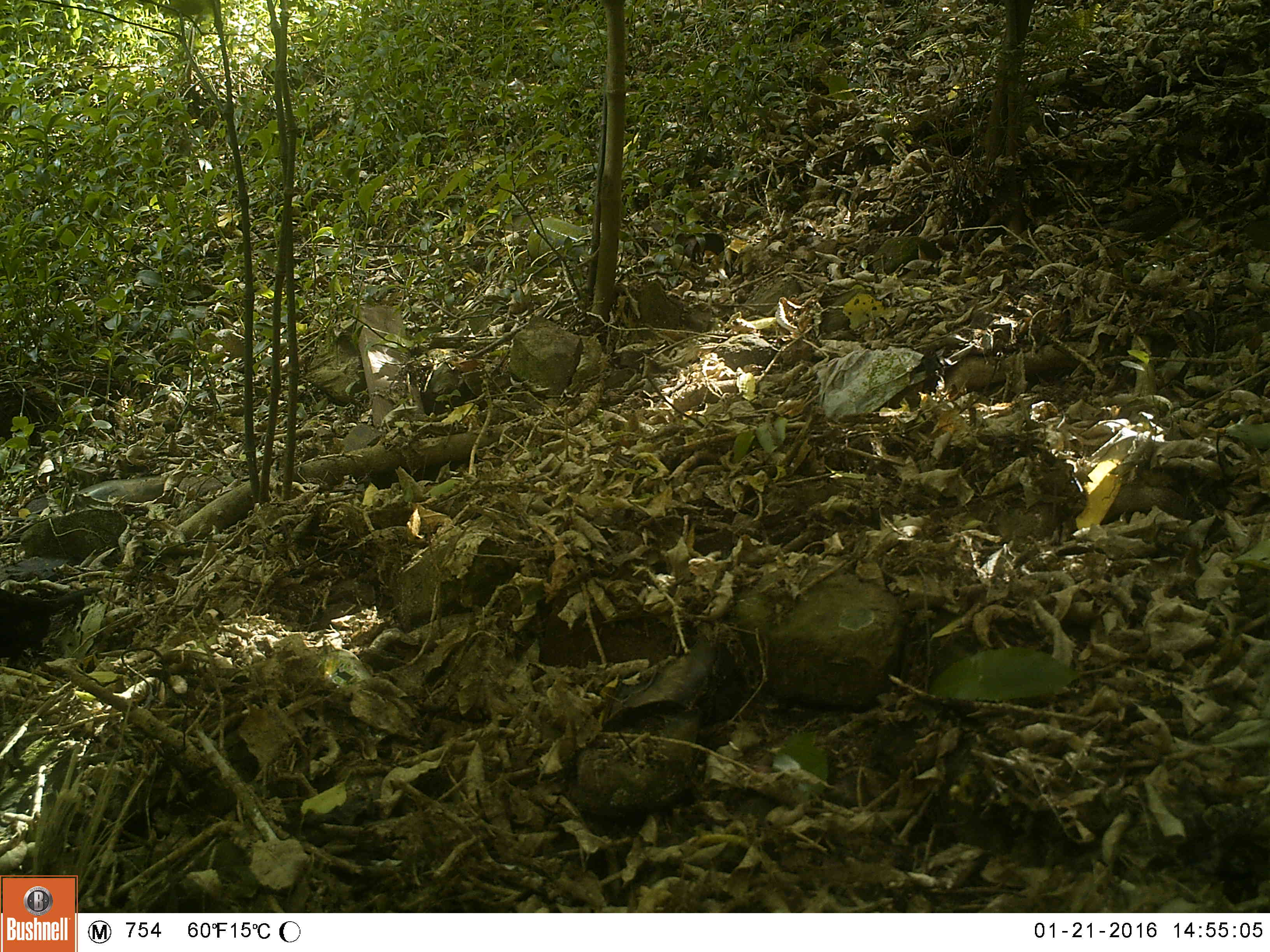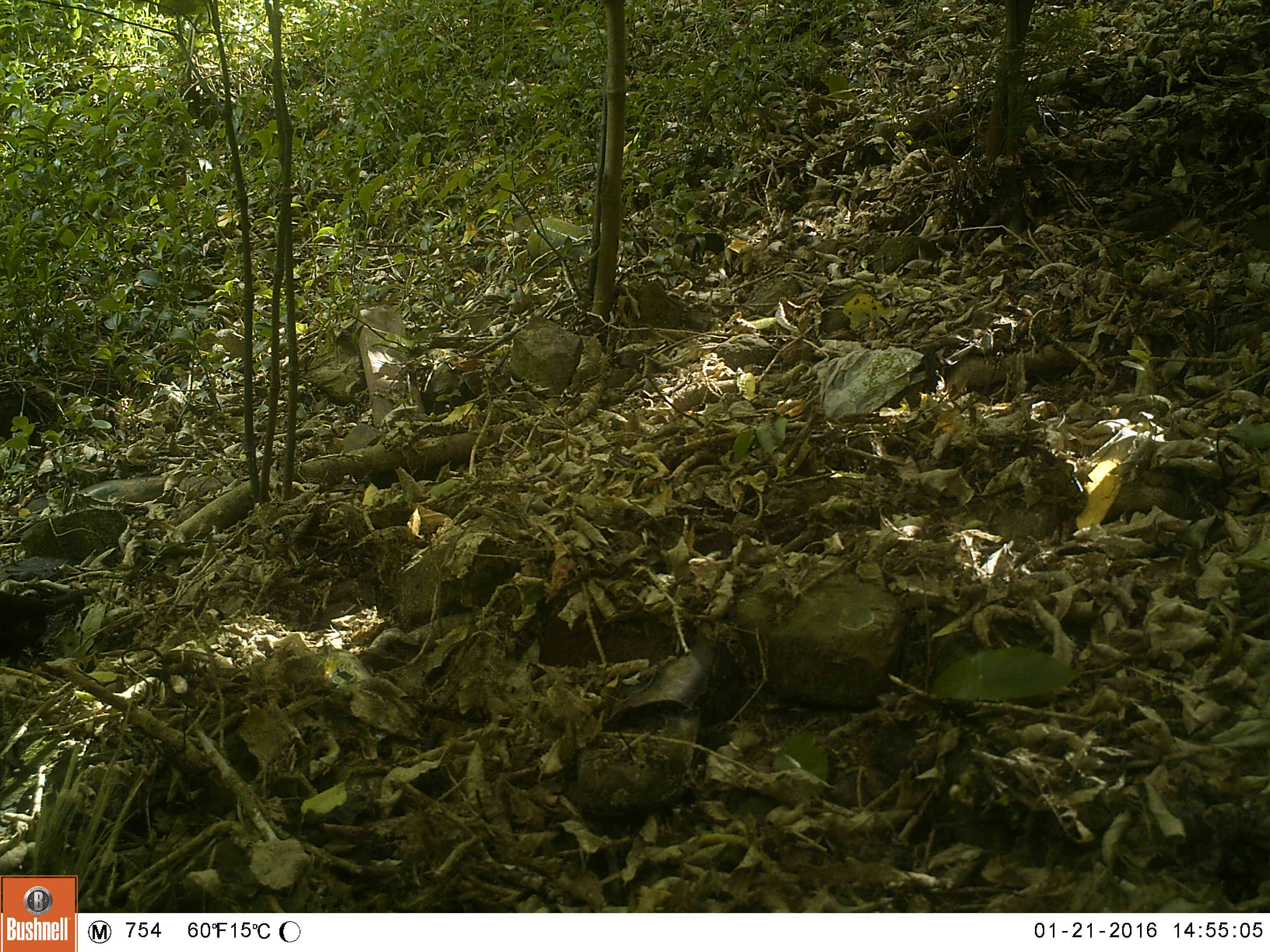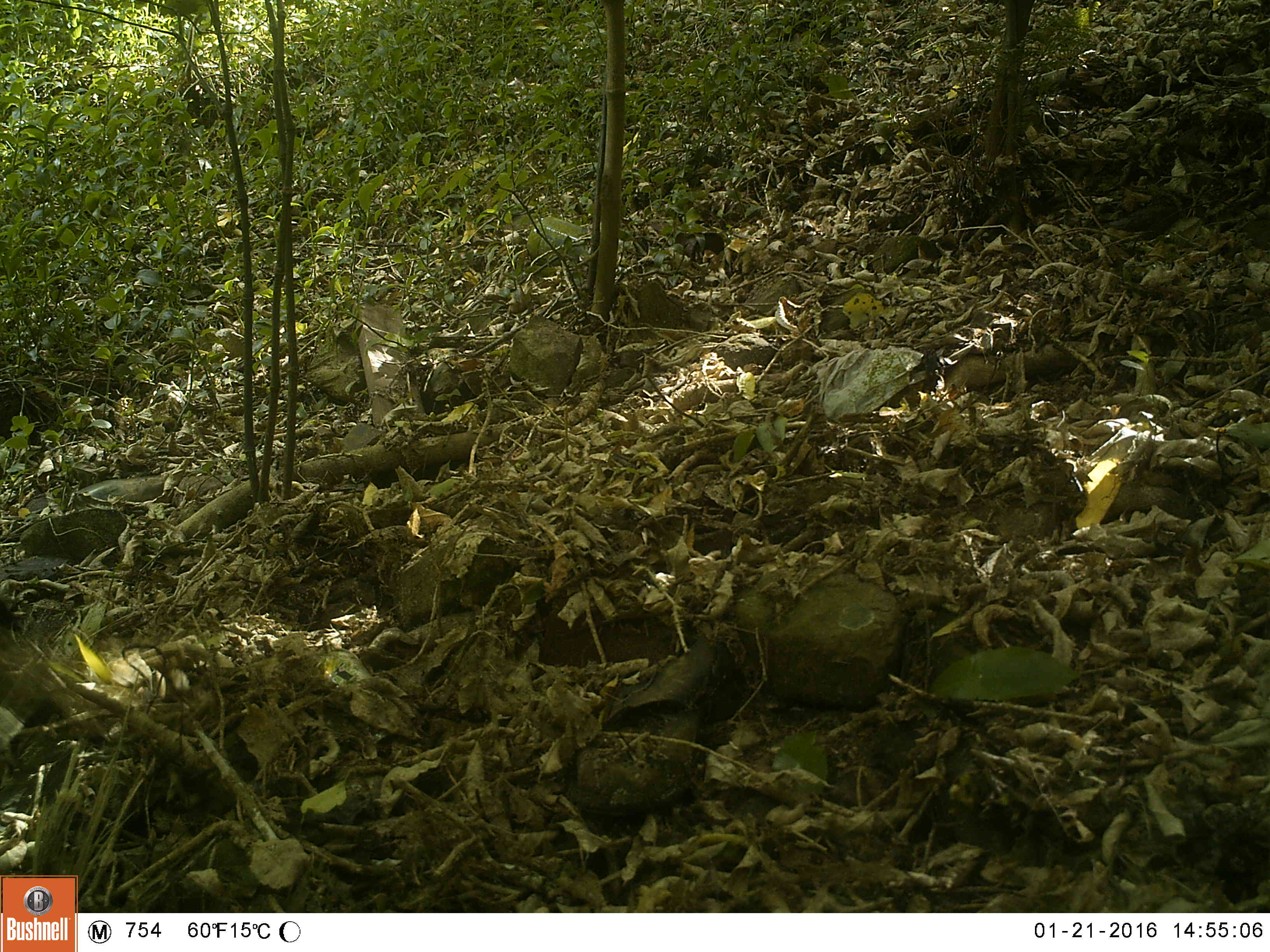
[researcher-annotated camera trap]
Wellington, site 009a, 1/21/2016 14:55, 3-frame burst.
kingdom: Animalia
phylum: Chordata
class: Aves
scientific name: Aves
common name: bird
Bird (Aves).